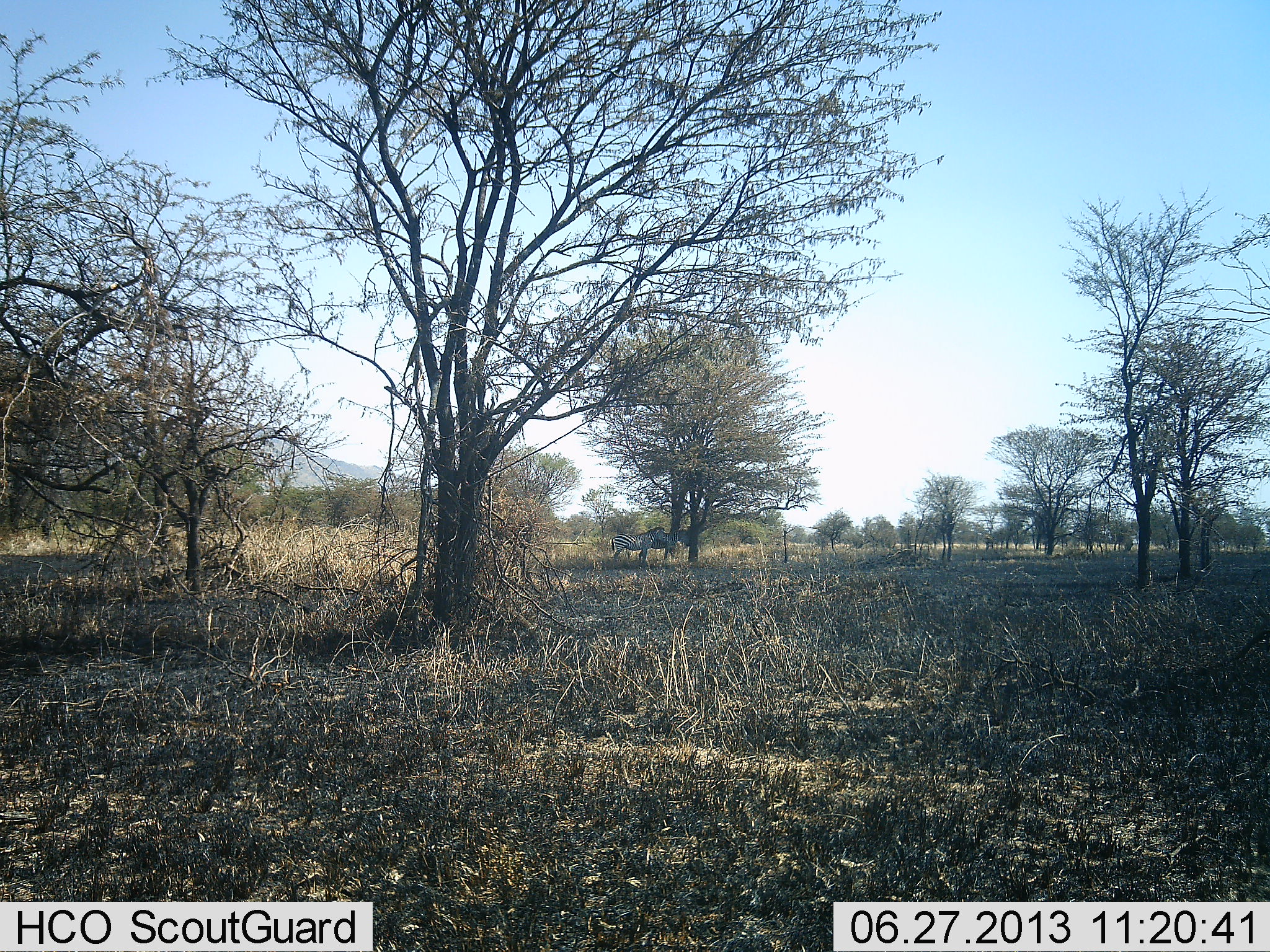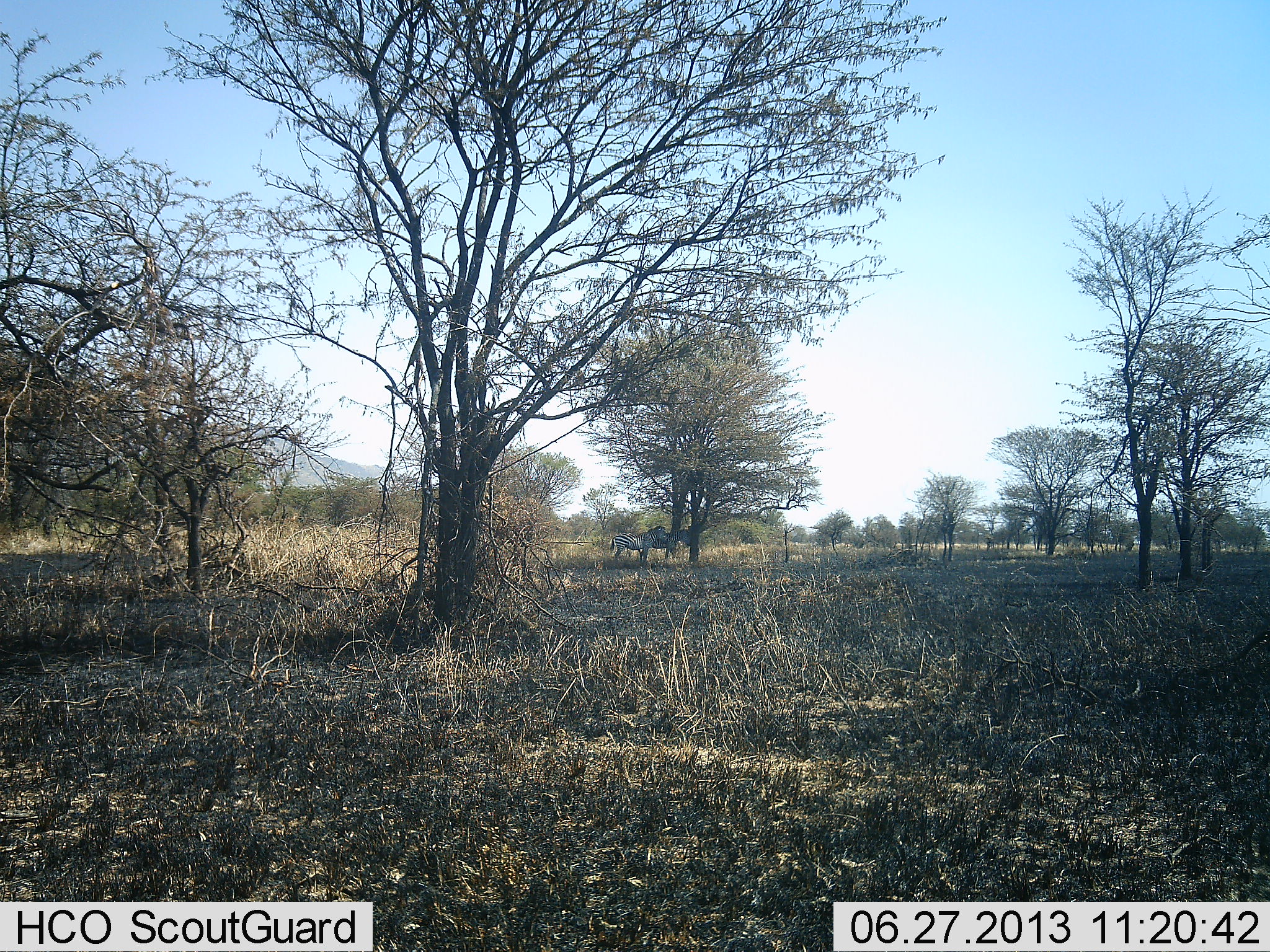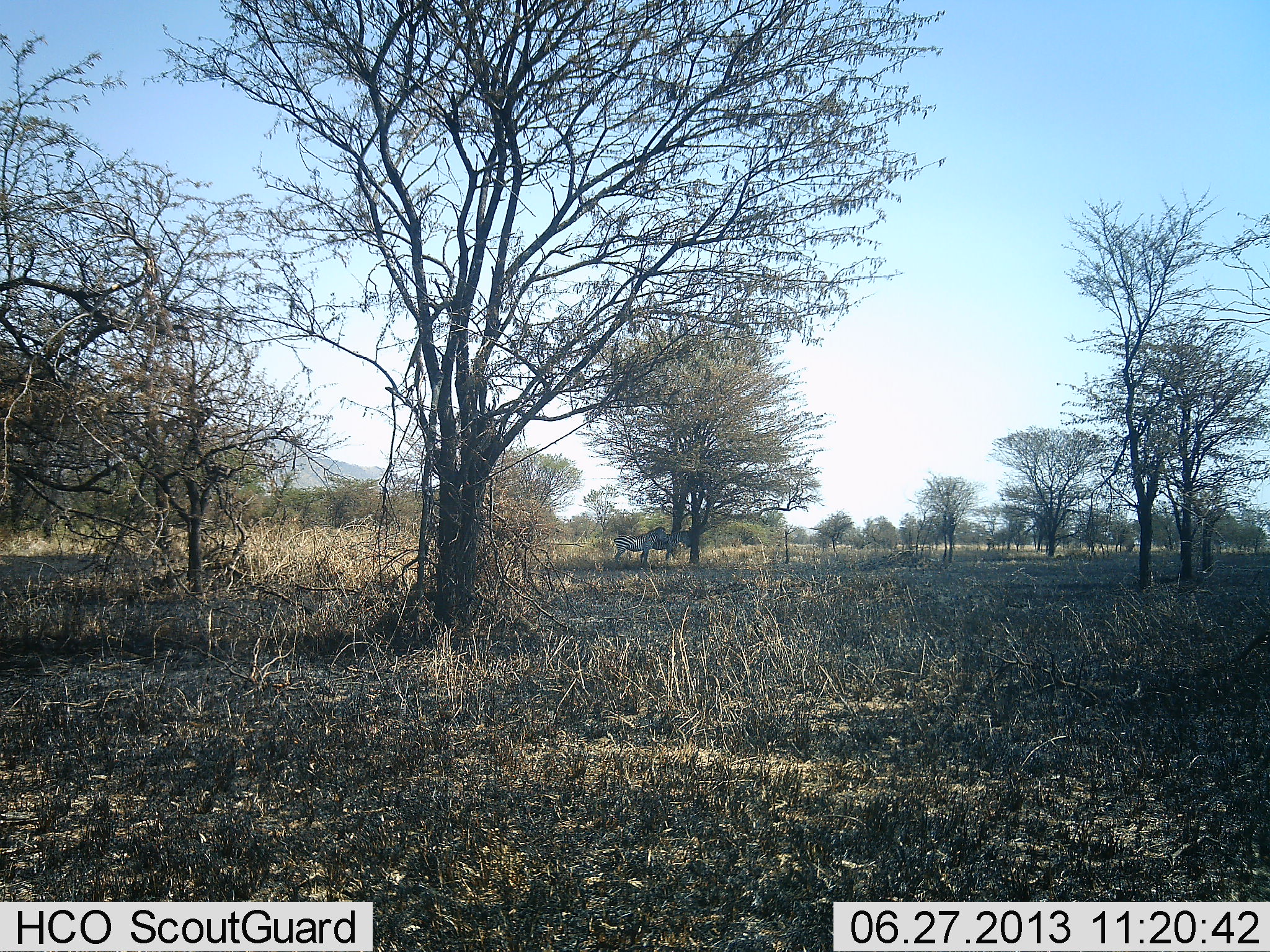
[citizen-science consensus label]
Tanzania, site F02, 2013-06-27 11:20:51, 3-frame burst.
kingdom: Animalia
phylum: Chordata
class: Mammalia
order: Perissodactyla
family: Equidae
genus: Equus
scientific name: Equus quagga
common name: plains zebra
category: zebra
Zebra (plains zebra) (Equus quagga), count 1. Behavior (volunteer vote fractions): standing 94%, resting 6%, moving 0%, interacting 6%. Young present (vote fraction): 0%. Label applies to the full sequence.